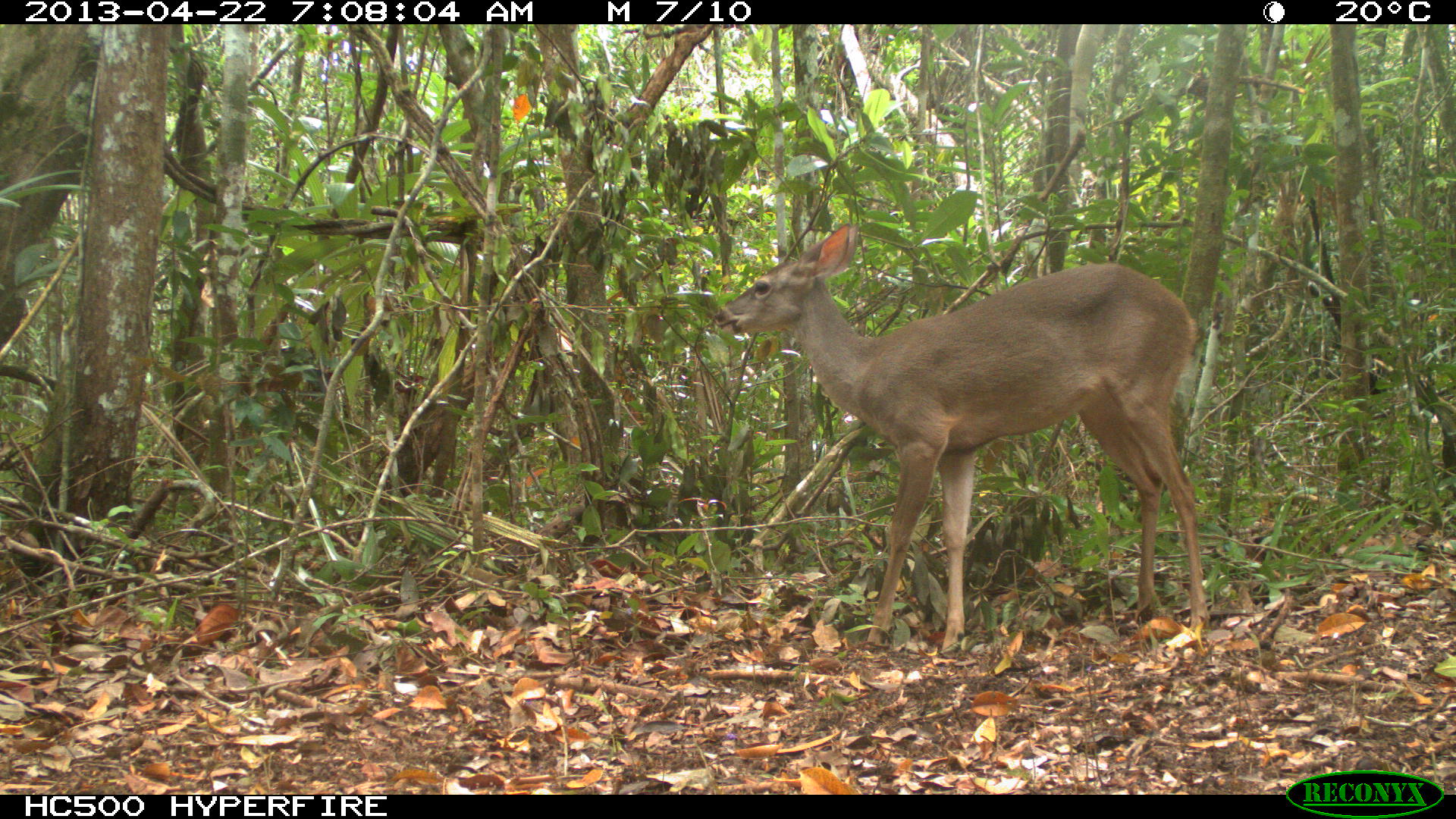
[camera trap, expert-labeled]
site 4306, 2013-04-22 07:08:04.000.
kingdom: Animalia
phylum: Chordata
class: Mammalia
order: Artiodactyla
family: Cervidae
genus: Odocoileus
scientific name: Odocoileus virginianus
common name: white-tailed deer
Odocoileus virginianus (white-tailed deer), count 1, sex female.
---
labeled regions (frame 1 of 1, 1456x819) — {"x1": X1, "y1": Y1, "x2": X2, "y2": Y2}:
odocoileus virginianus: {"x1": 711, "y1": 224, "x2": 1211, "y2": 653}